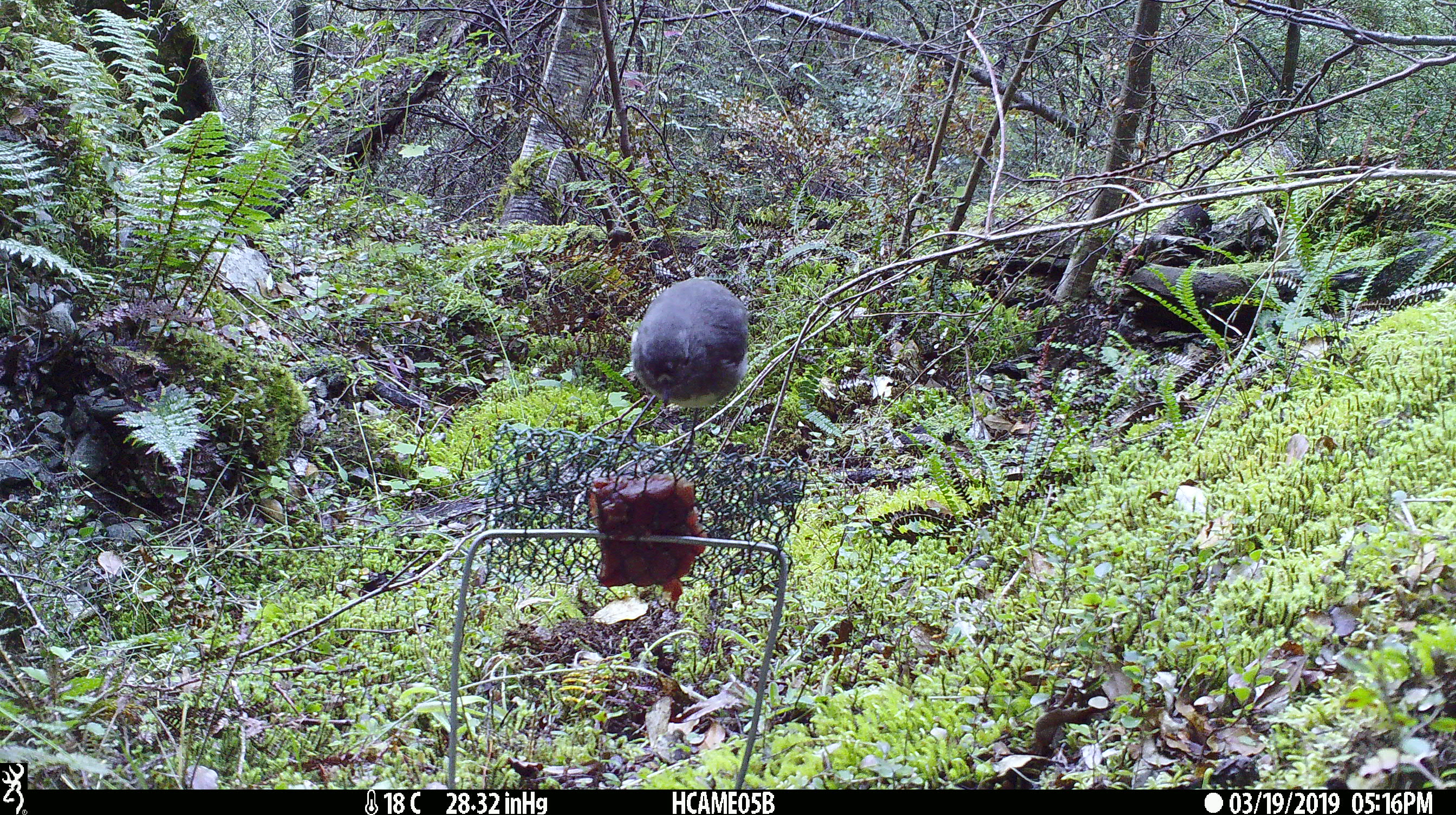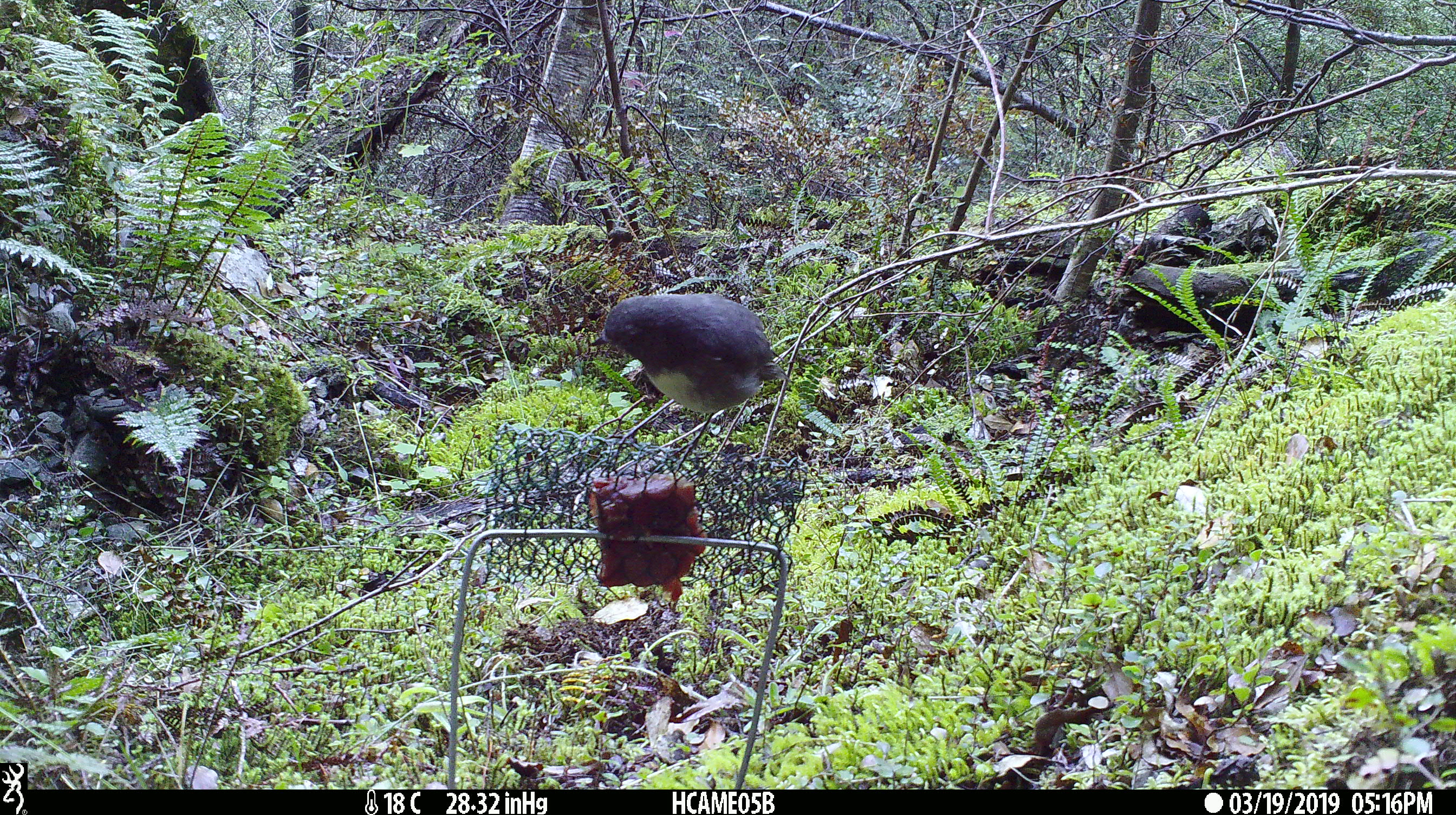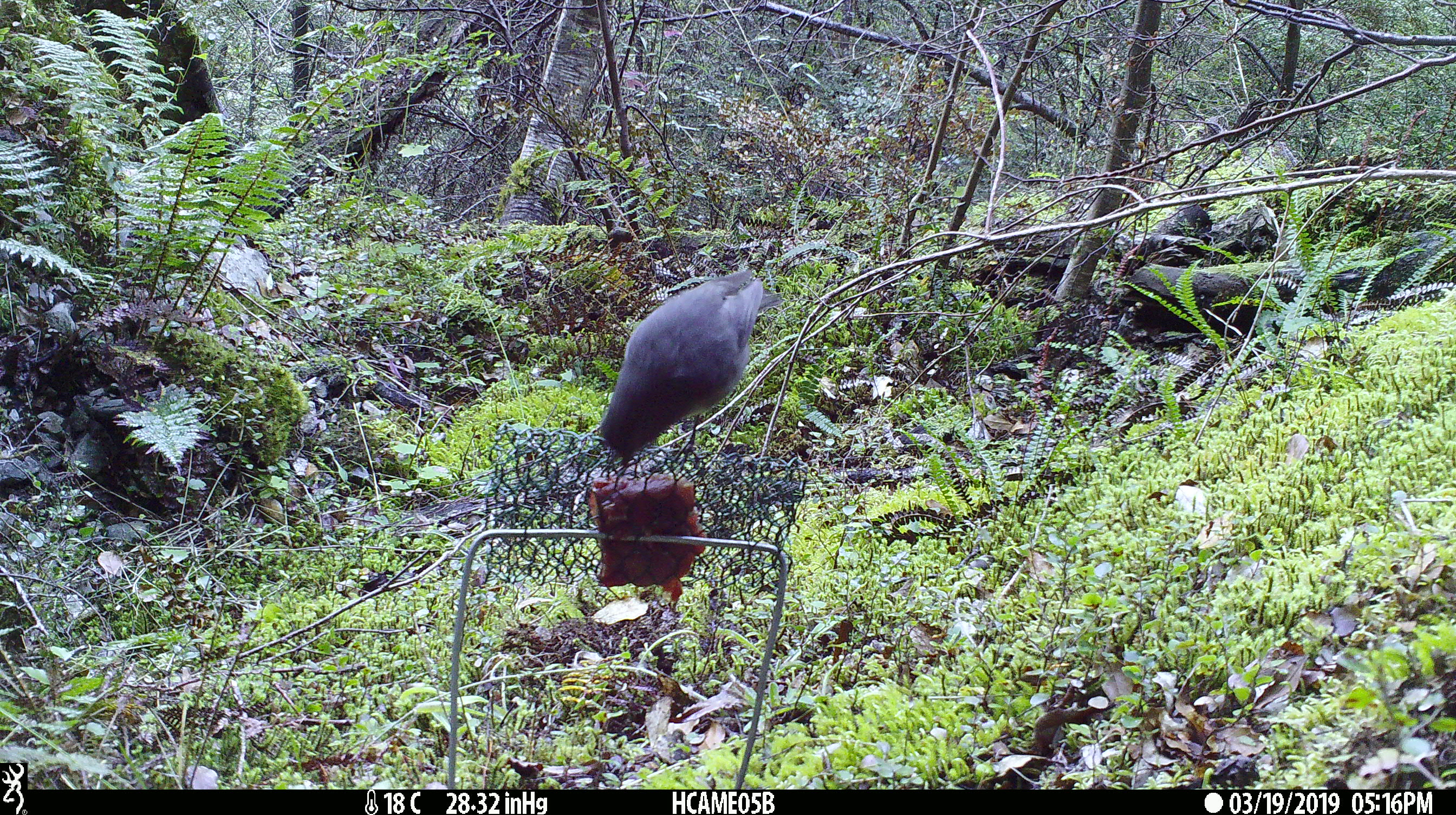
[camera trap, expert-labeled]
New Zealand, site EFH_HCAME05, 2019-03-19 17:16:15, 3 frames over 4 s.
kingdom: Animalia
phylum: Chordata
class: Aves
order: Passeriformes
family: Petroicidae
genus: Petroica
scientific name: Petroica australis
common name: new zealand robin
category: robin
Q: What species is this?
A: Robin (new zealand robin) (Petroica australis).